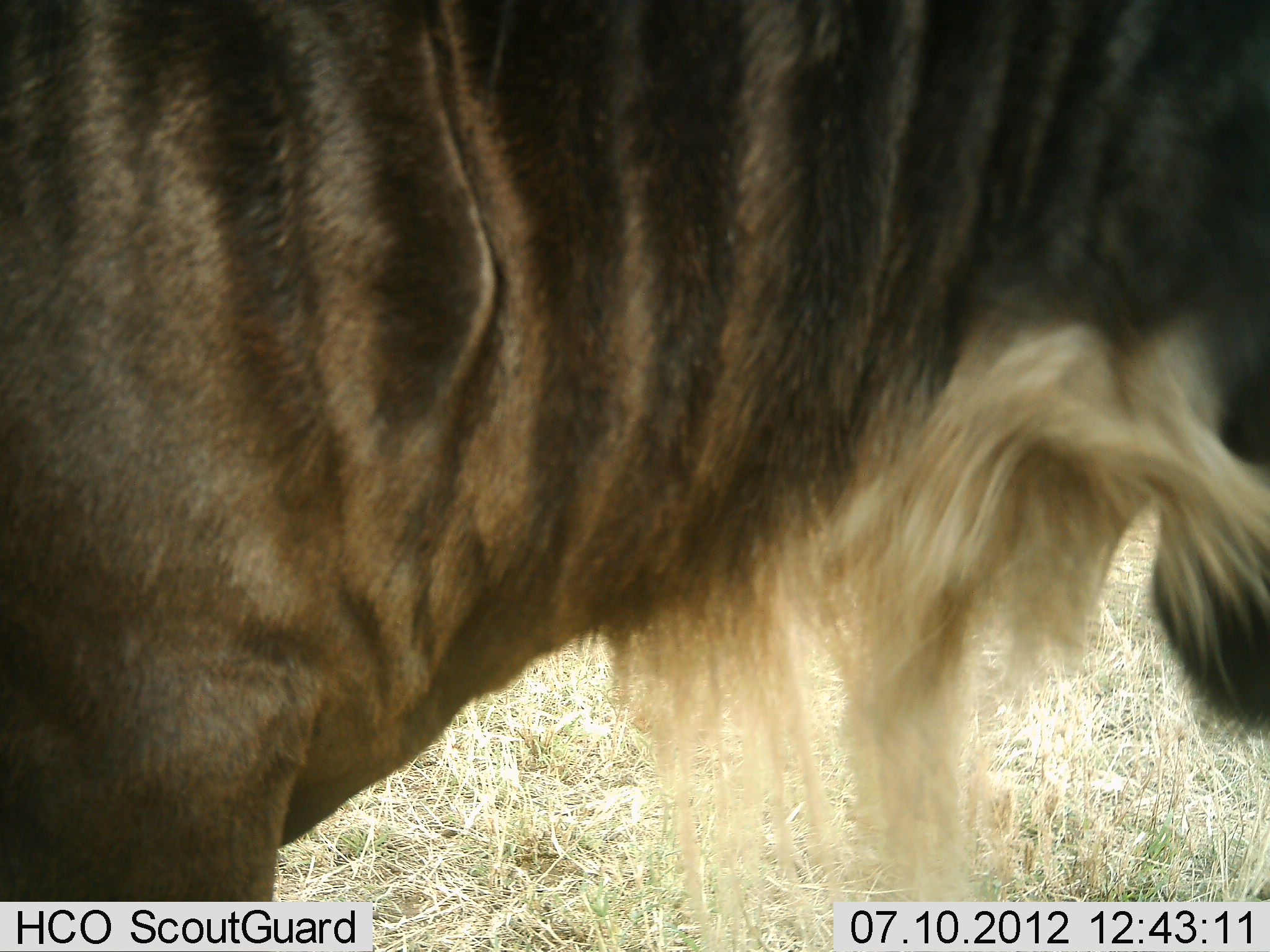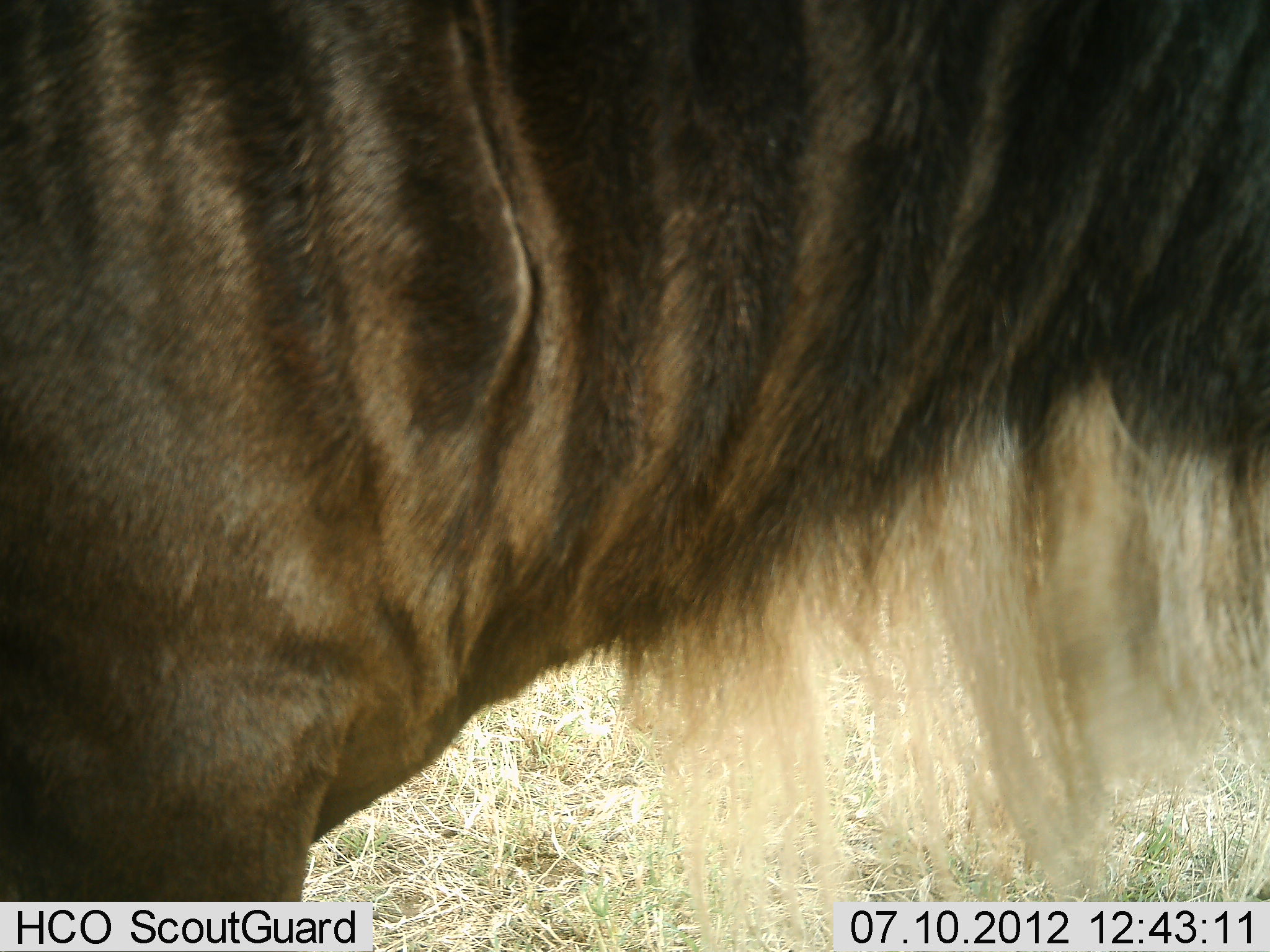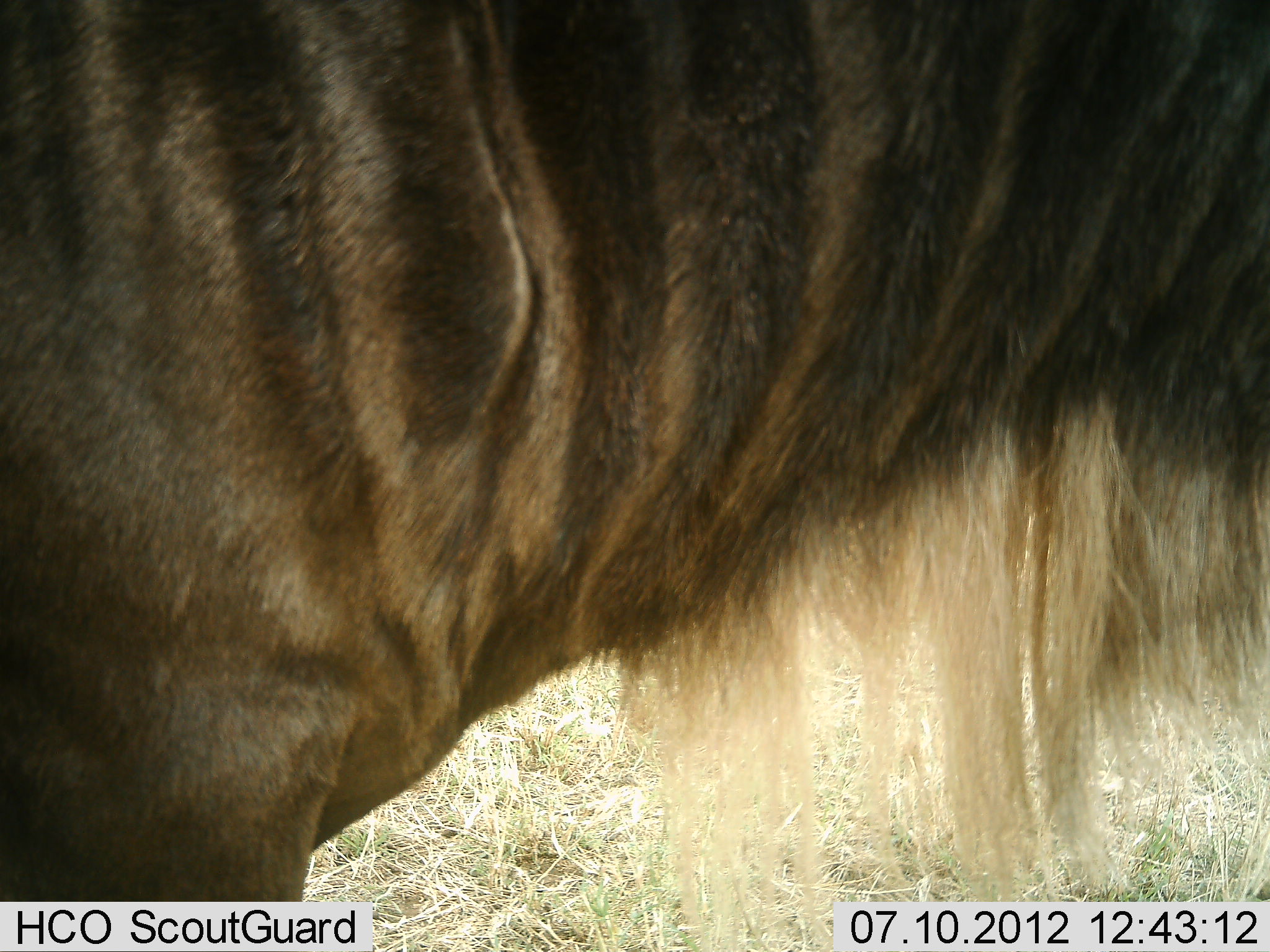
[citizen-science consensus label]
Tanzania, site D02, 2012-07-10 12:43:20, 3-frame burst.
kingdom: Animalia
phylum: Chordata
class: Mammalia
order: Artiodactyla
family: Bovidae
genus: Connochaetes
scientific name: Connochaetes taurinus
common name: blue wildebeest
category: wildebeest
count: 1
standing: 80%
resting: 0%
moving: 10%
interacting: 0%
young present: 0%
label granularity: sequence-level